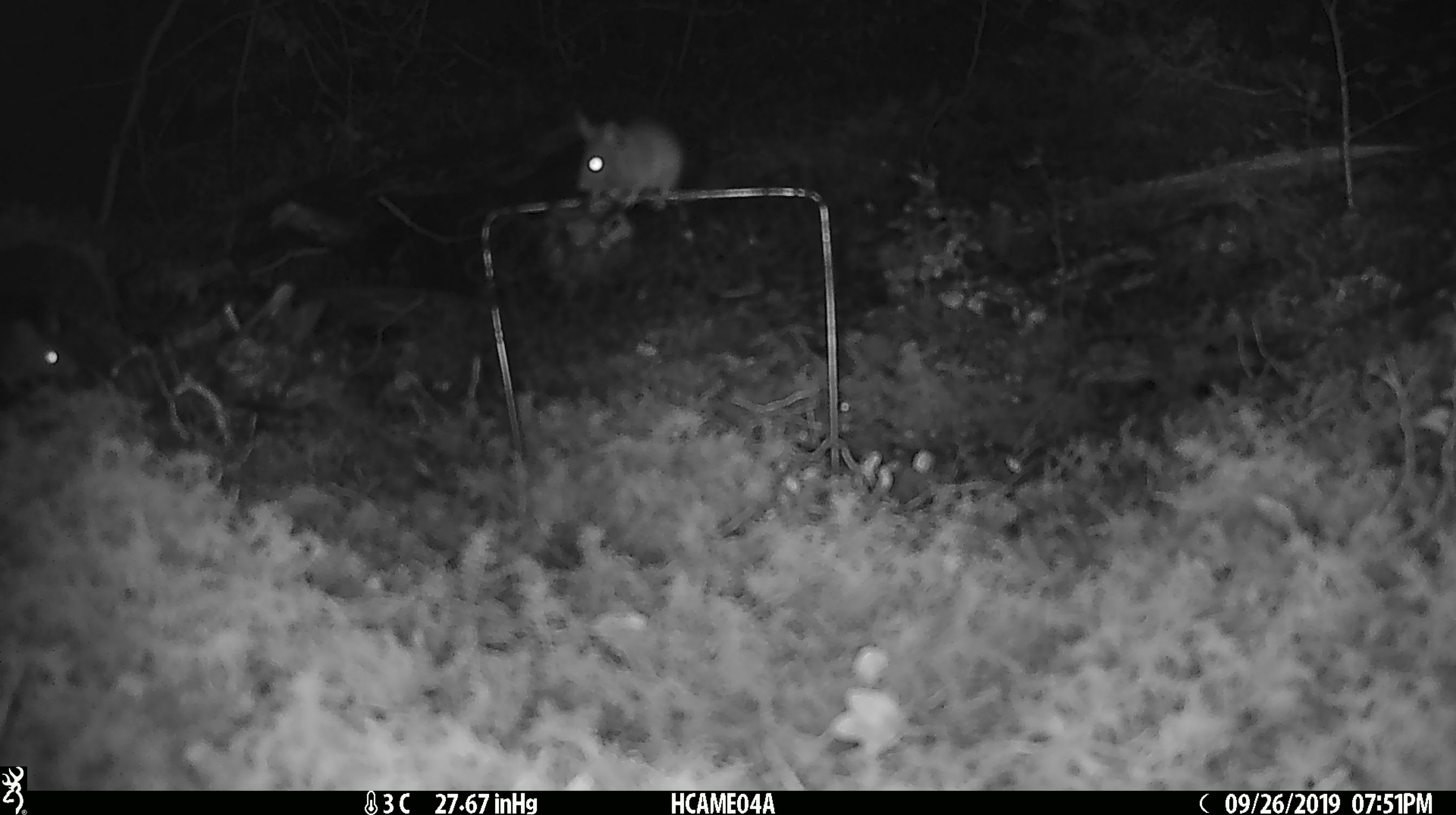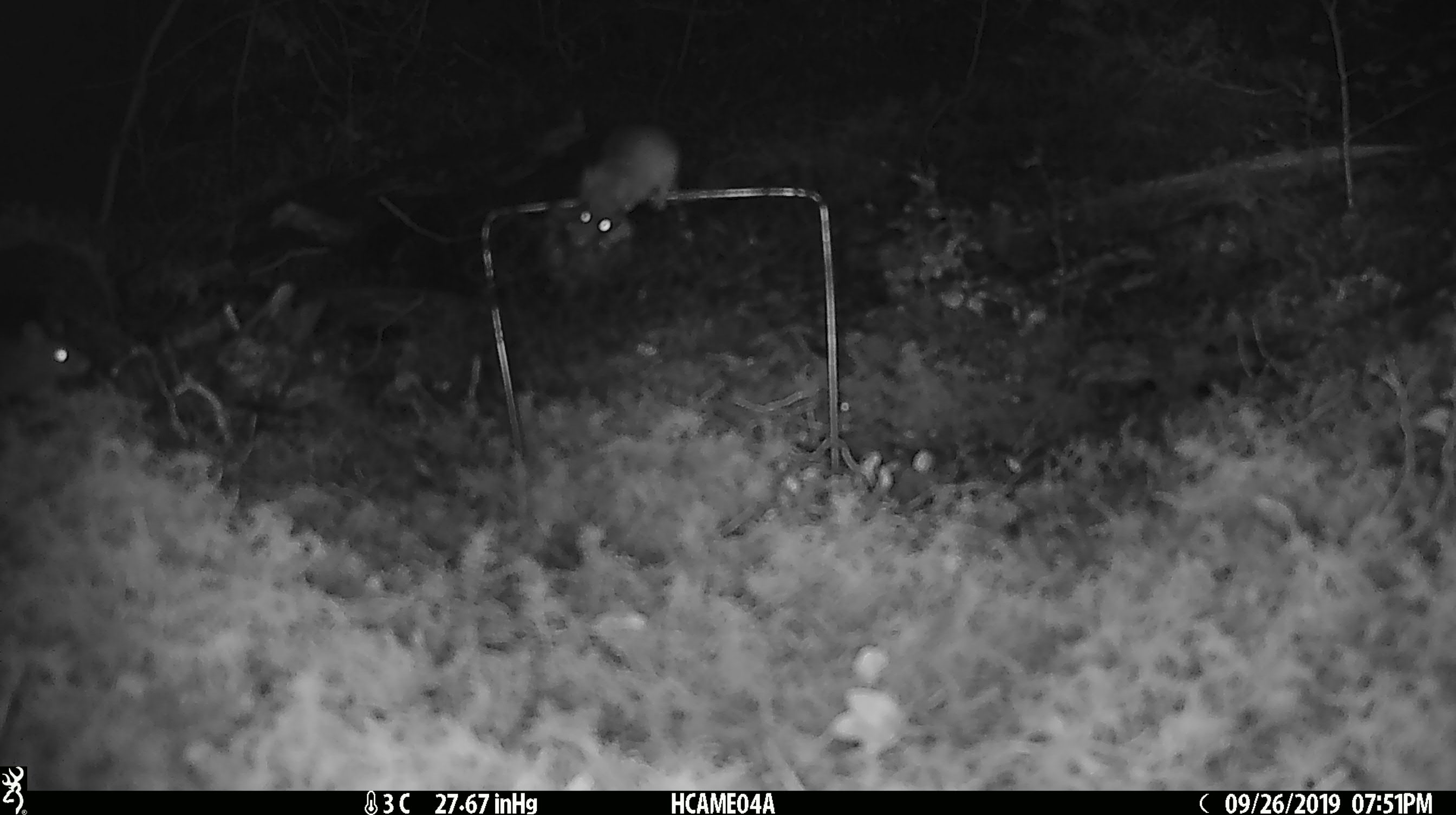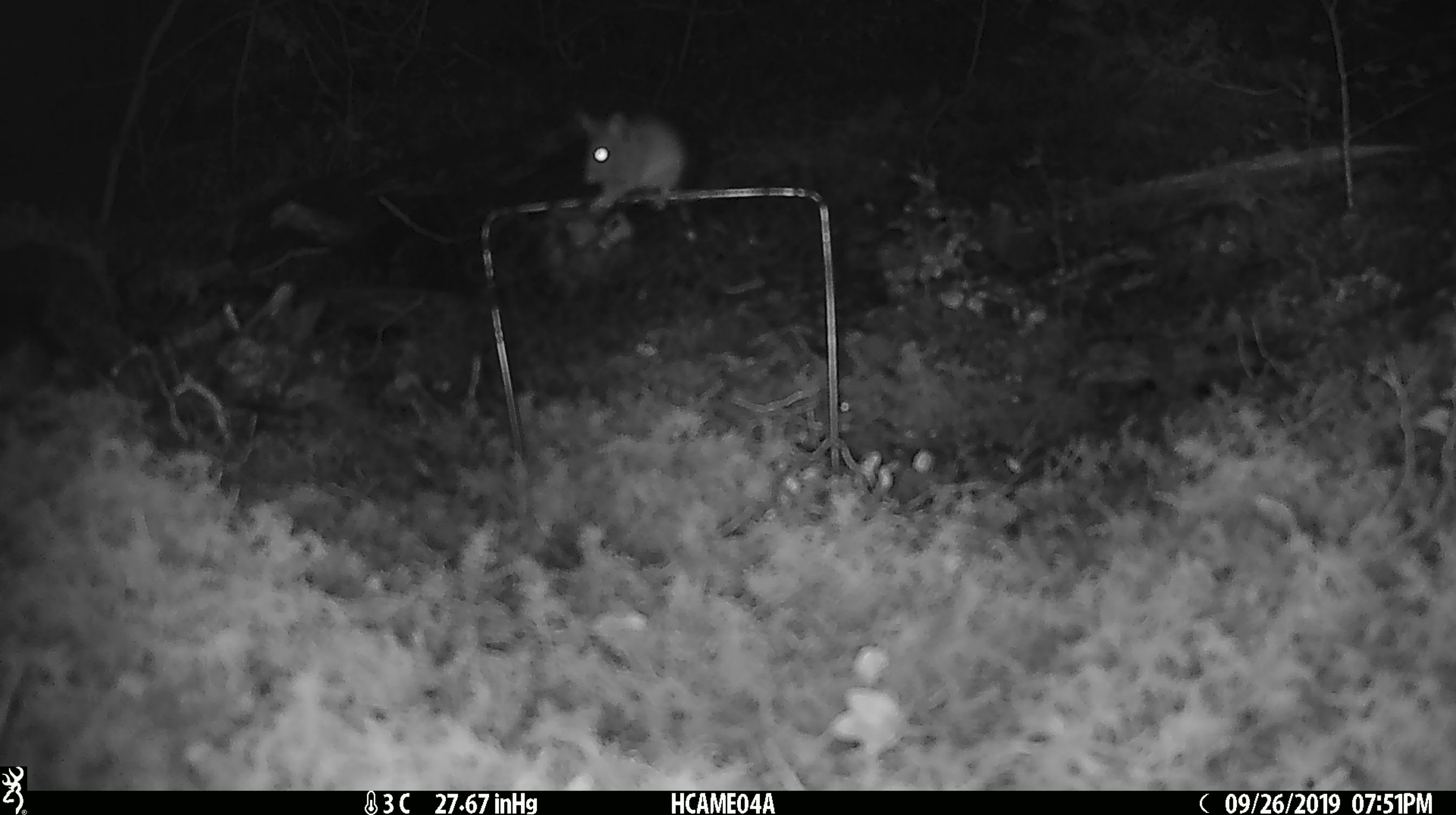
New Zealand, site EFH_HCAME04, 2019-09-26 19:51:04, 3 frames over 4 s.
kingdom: Animalia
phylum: Chordata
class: Mammalia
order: Rodentia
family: Muridae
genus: Mus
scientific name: Mus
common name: mouse